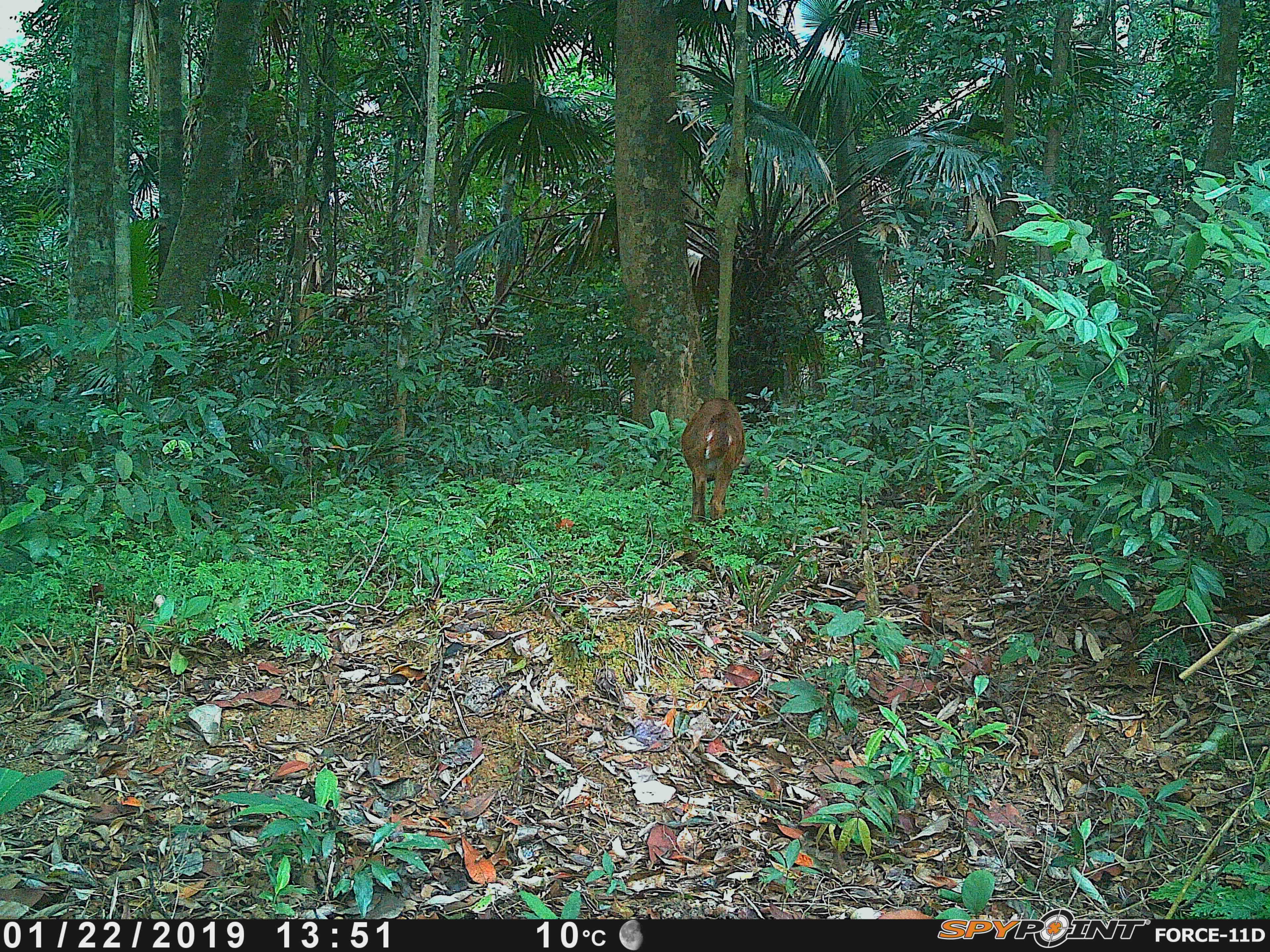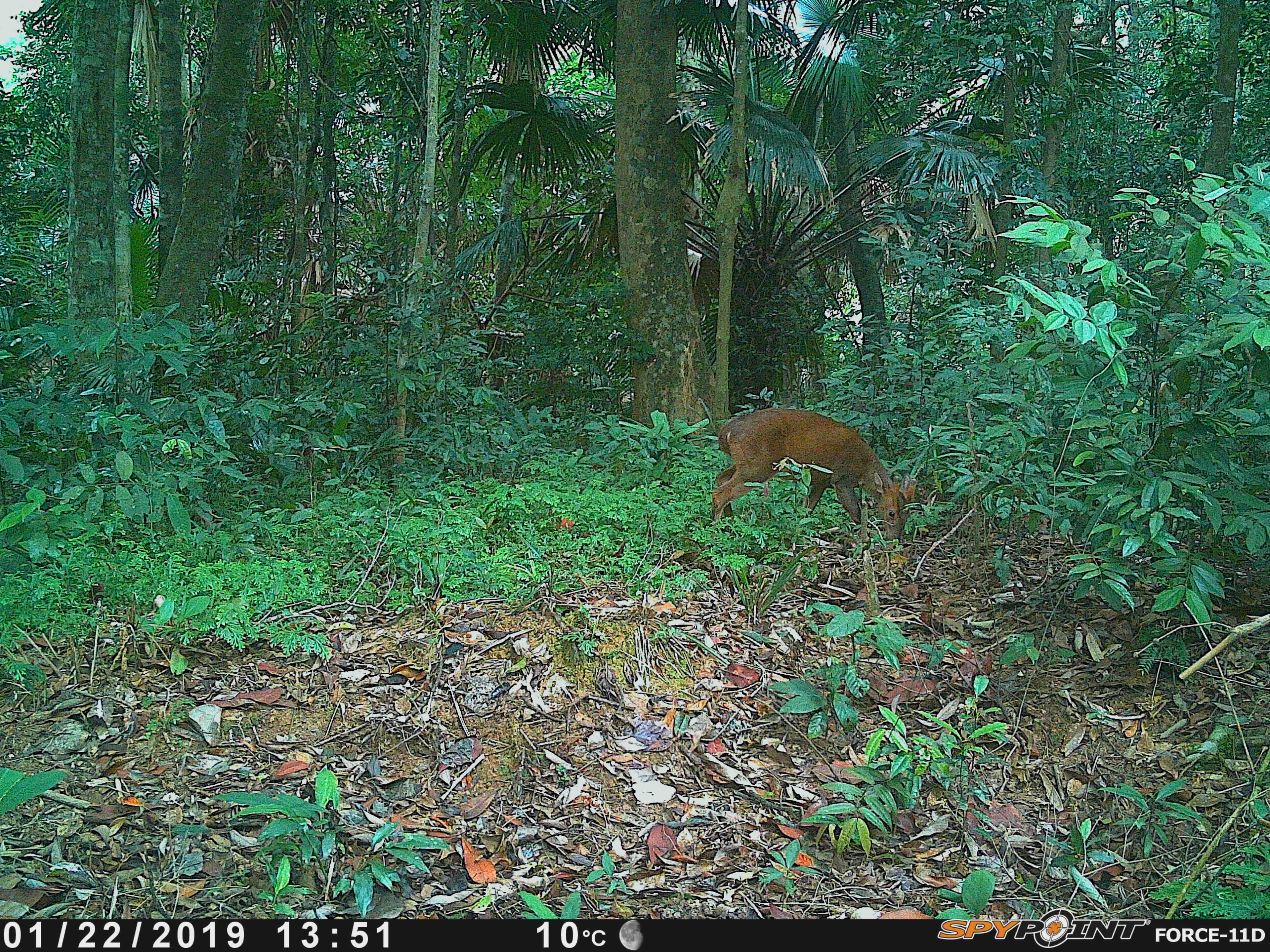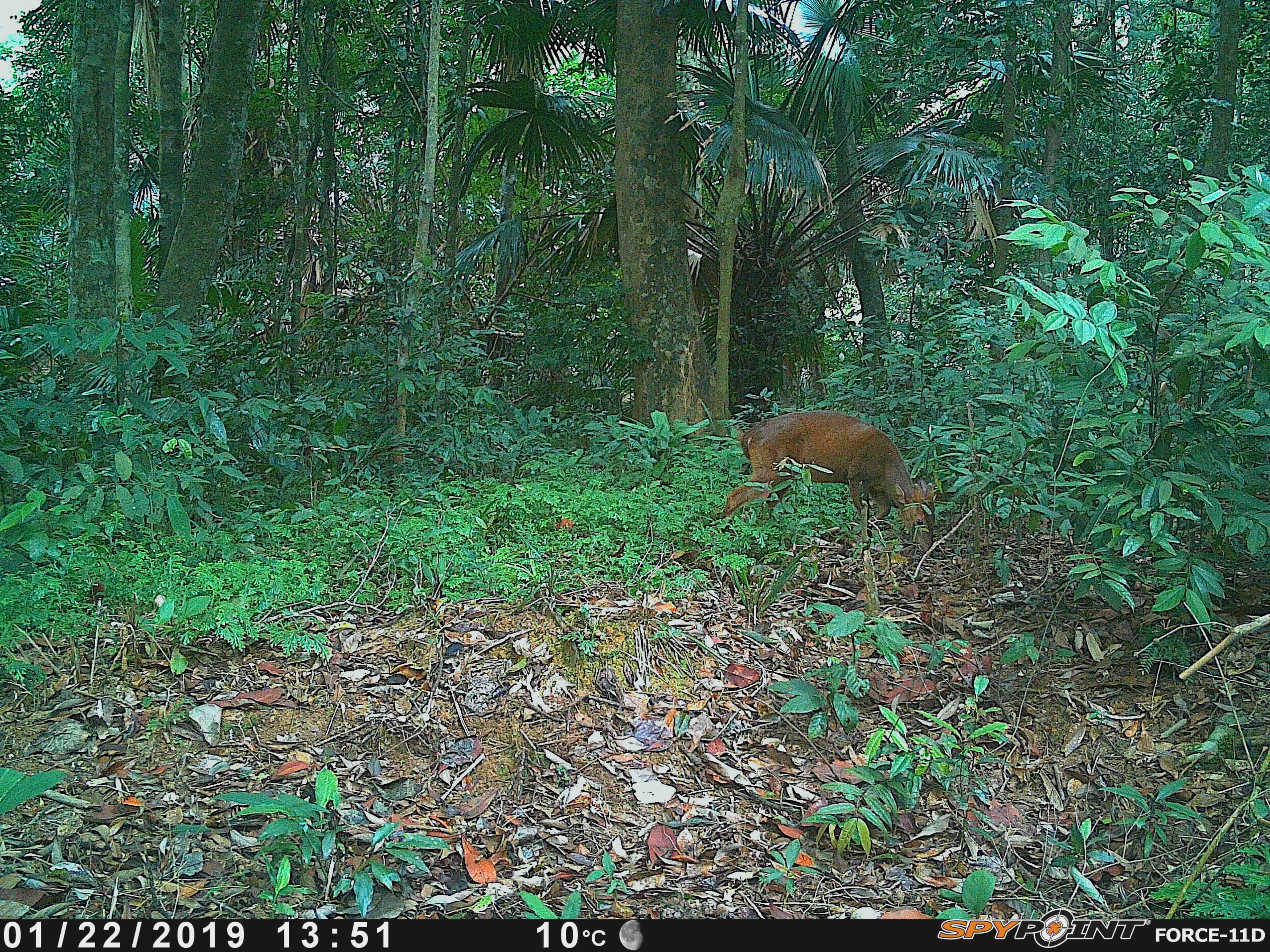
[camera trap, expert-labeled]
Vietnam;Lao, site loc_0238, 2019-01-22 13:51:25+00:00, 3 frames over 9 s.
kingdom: Animalia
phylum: Chordata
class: Mammalia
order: Artiodactyla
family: Cervidae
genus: Muntiacus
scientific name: Muntiacus vuquangensis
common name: large-antlered muntjac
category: large antlered muntjac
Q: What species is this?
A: Large antlered muntjac (large-antlered muntjac) (Muntiacus vuquangensis).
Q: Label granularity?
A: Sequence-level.